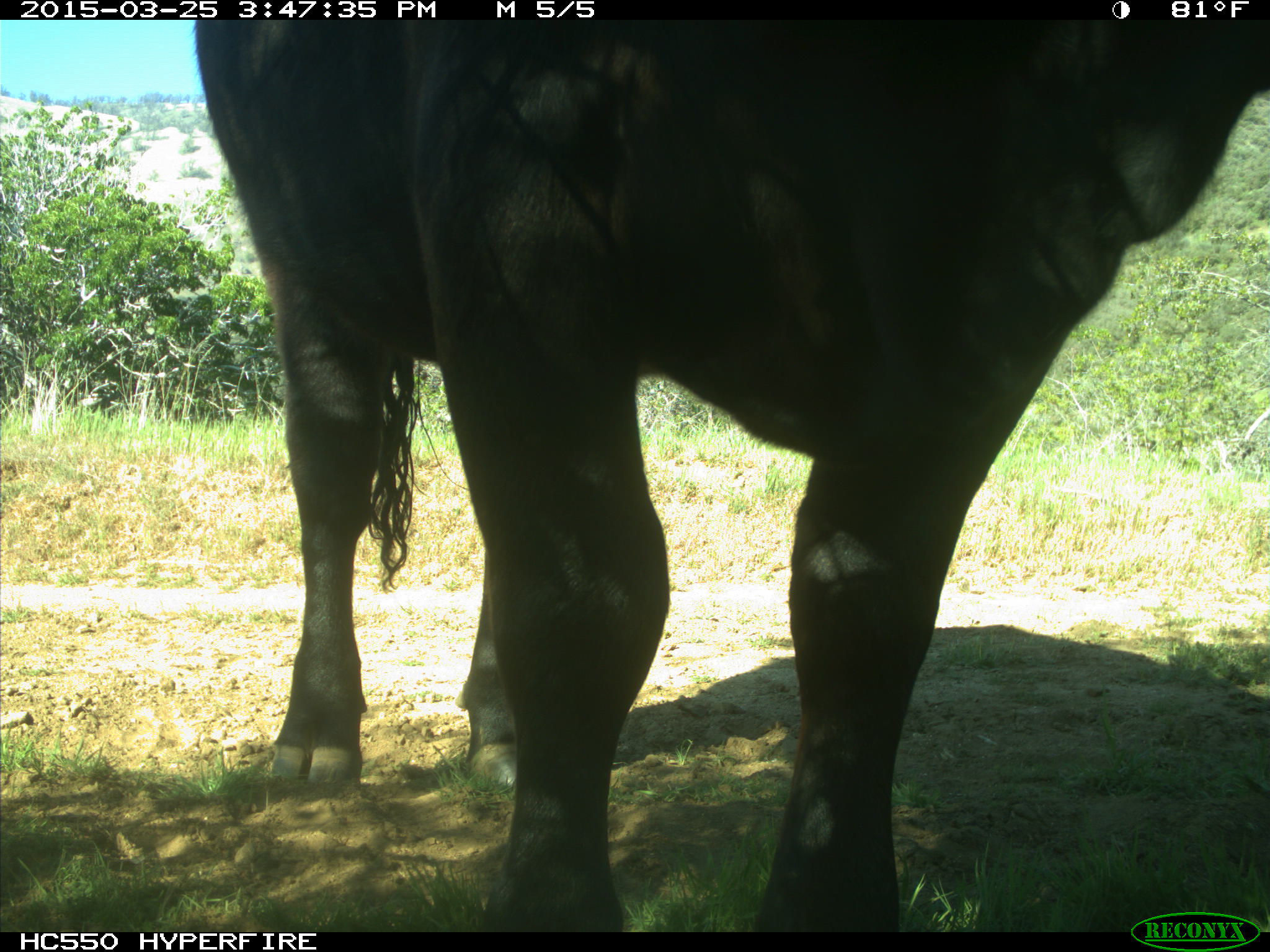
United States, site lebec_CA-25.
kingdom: Animalia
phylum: Chordata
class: Mammalia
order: Artiodactyla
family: Bovidae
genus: Bos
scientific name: Bos taurus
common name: domestic cow